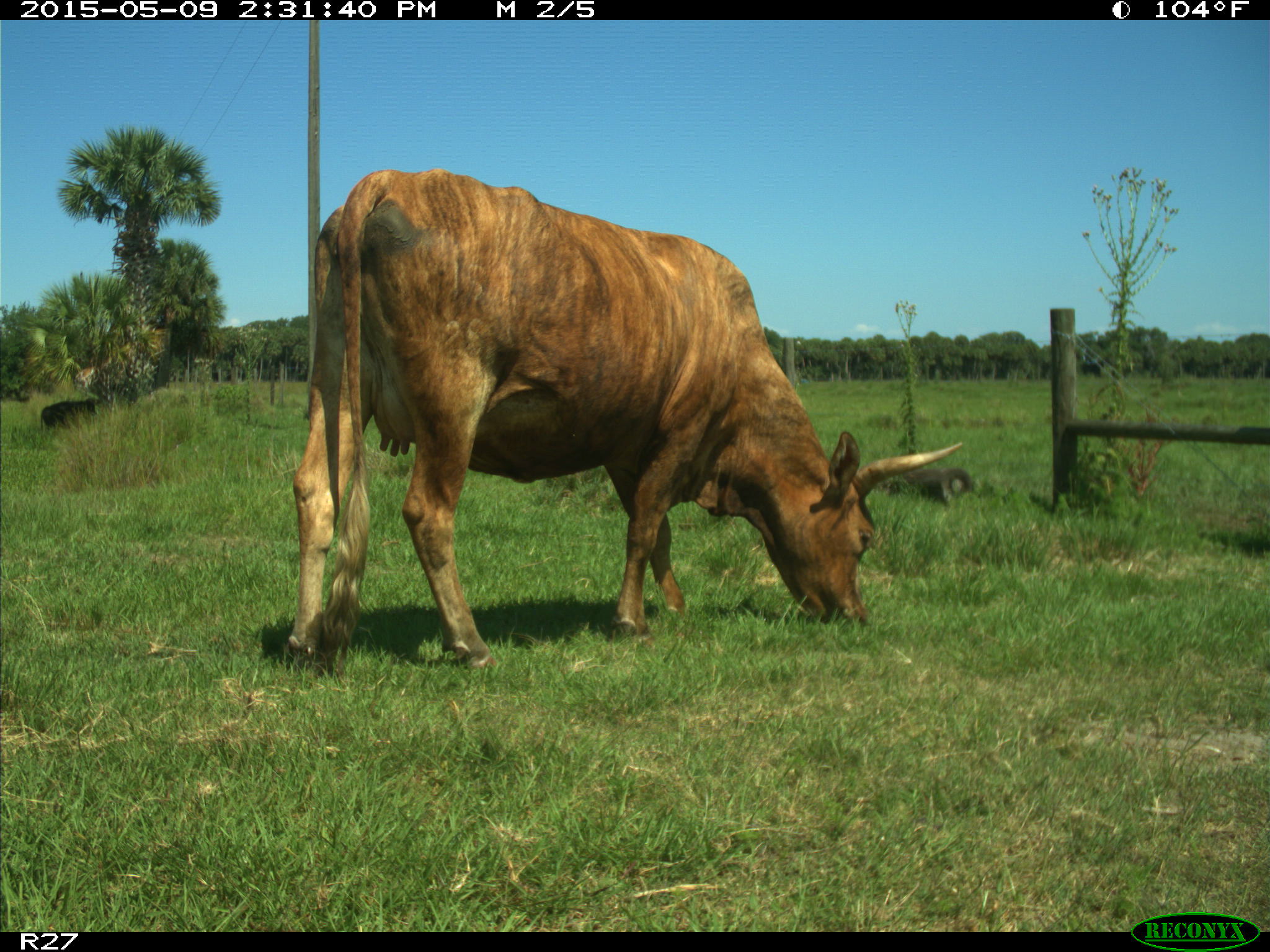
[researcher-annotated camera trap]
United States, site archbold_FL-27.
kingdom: Animalia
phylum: Chordata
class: Mammalia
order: Artiodactyla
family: Bovidae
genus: Bos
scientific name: Bos taurus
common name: domestic cow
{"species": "Bos taurus (domestic cow)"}